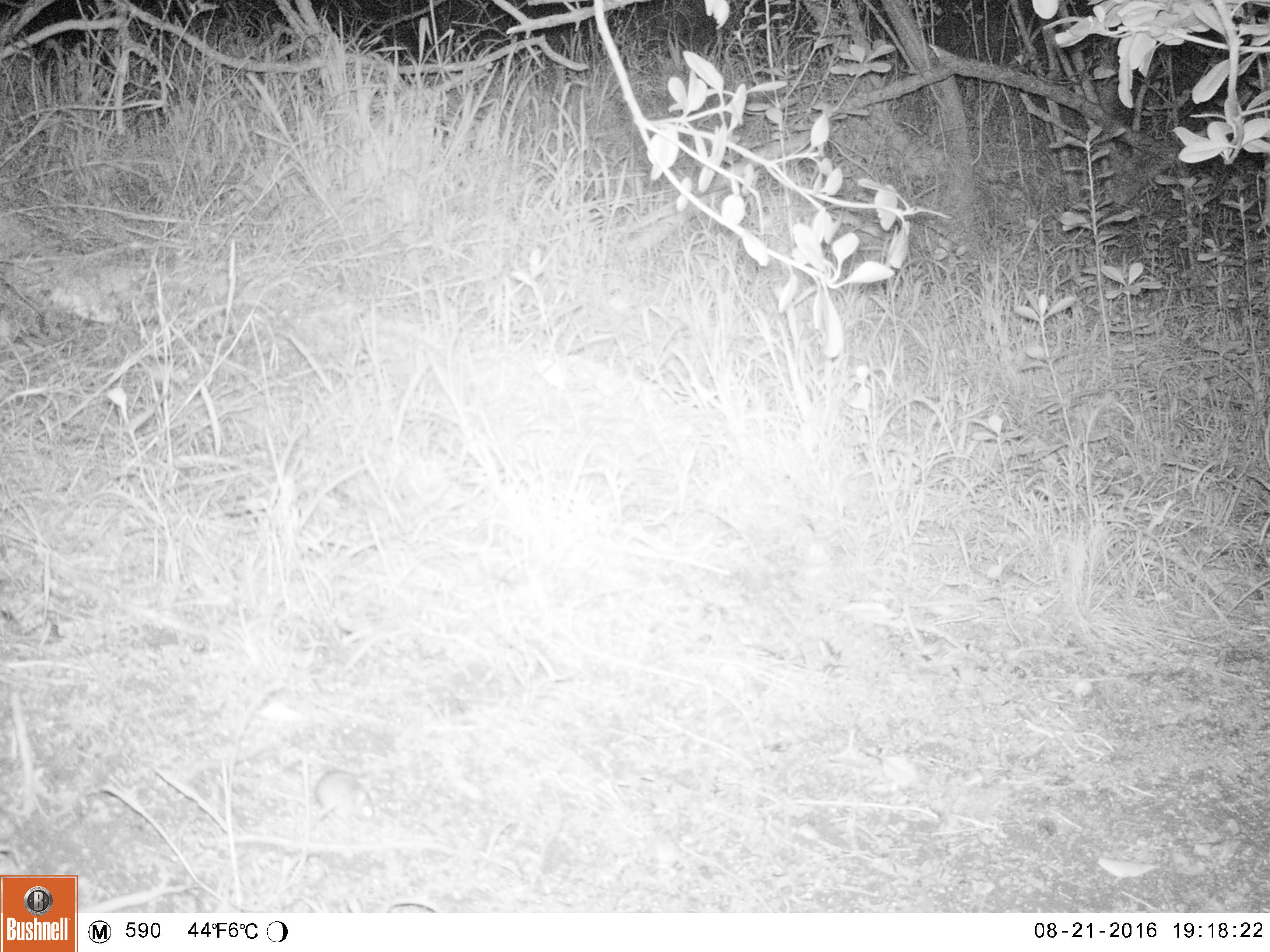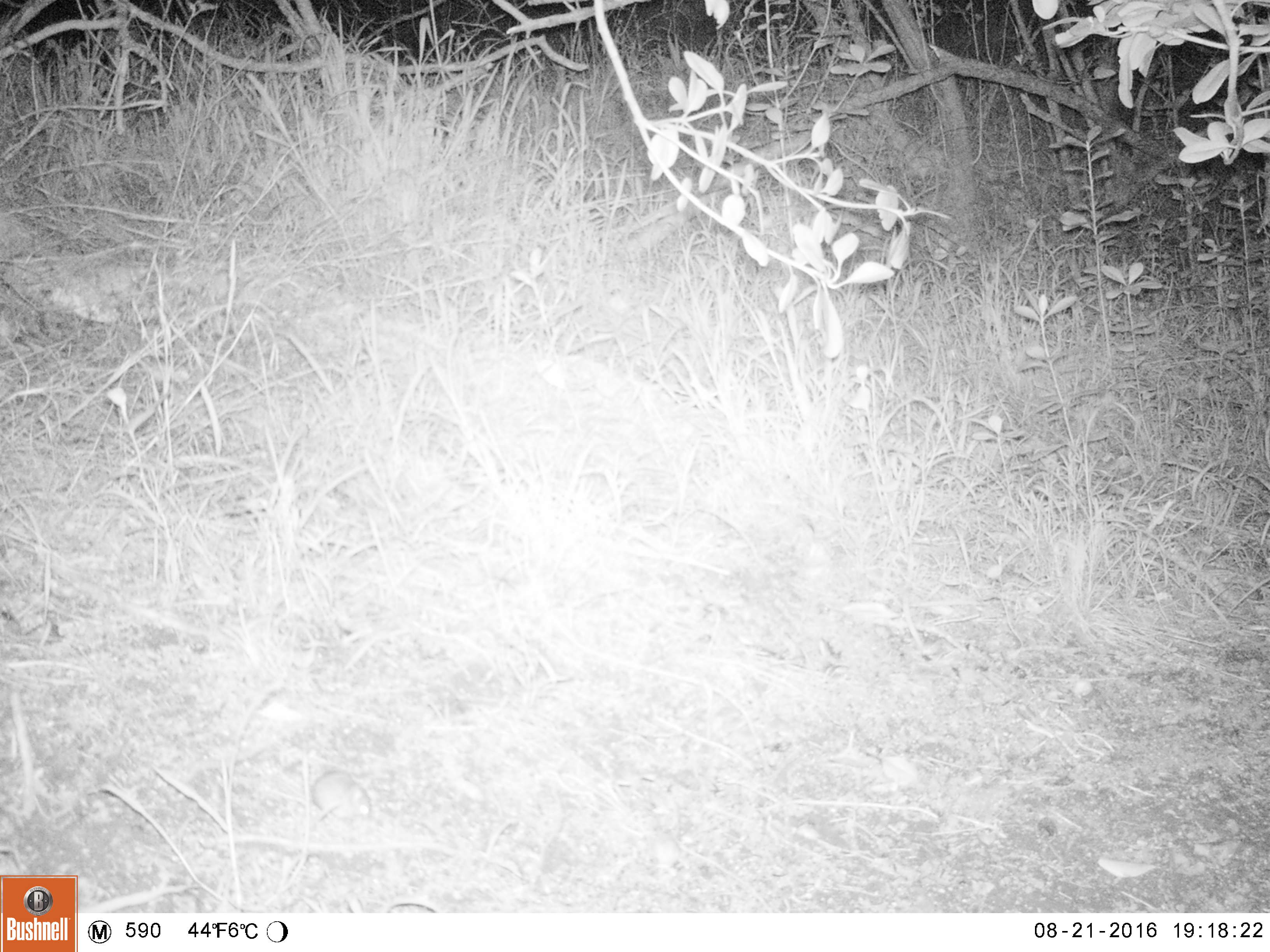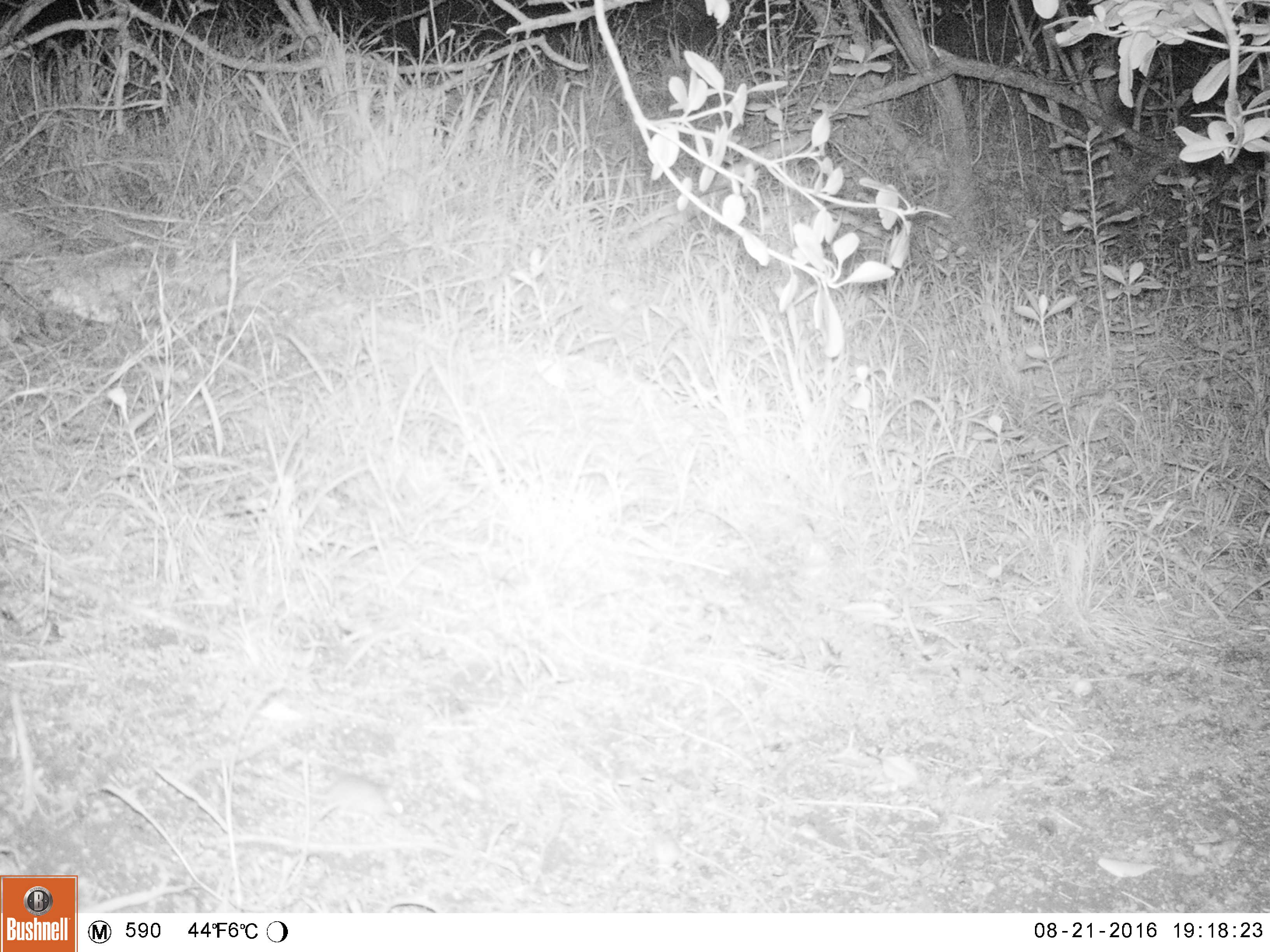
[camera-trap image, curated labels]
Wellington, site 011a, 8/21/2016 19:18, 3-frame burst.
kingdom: Animalia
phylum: Chordata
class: Mammalia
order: Rodentia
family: Muridae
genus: Mus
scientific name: Mus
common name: mouse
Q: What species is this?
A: Mouse (Mus).